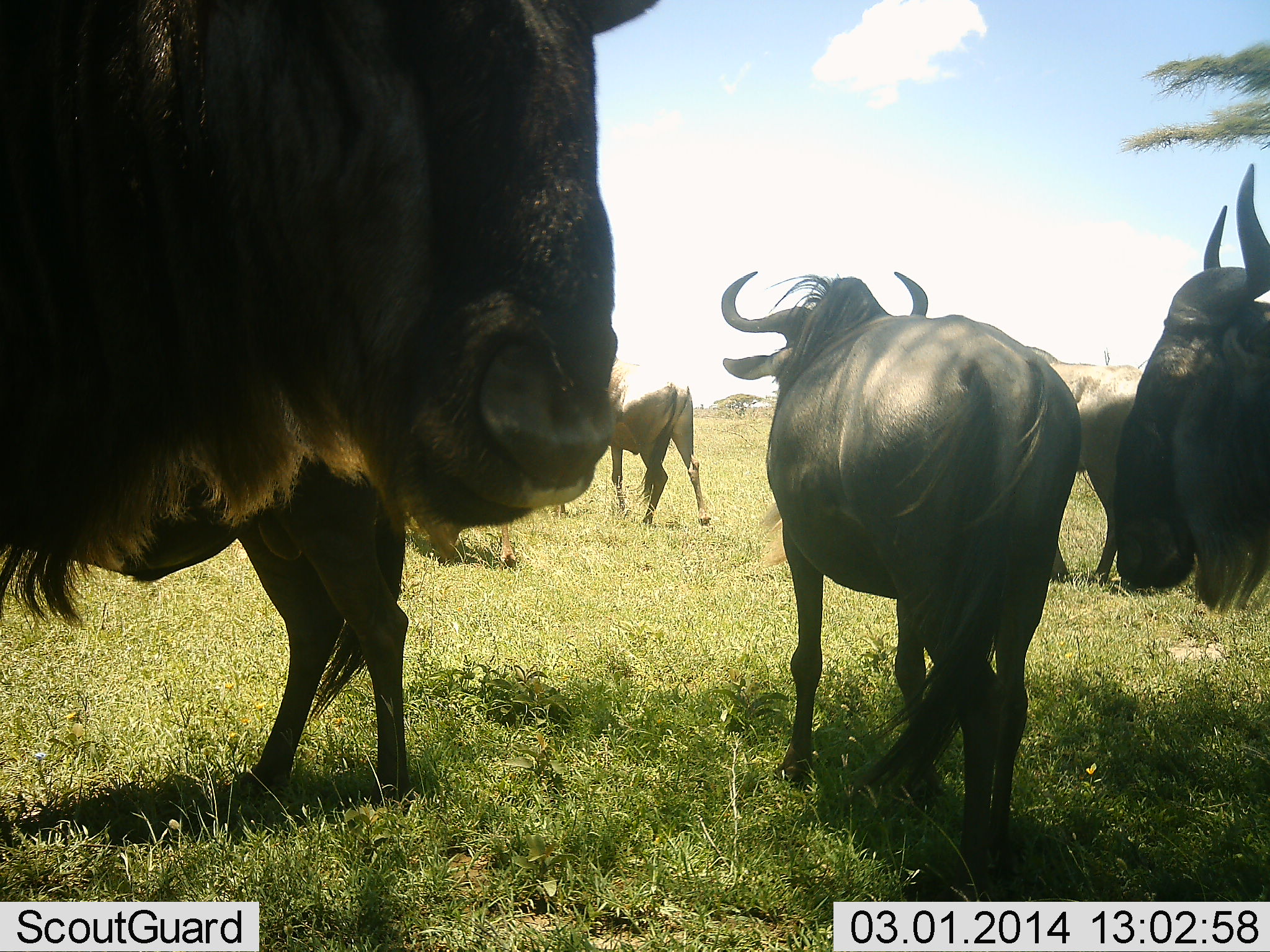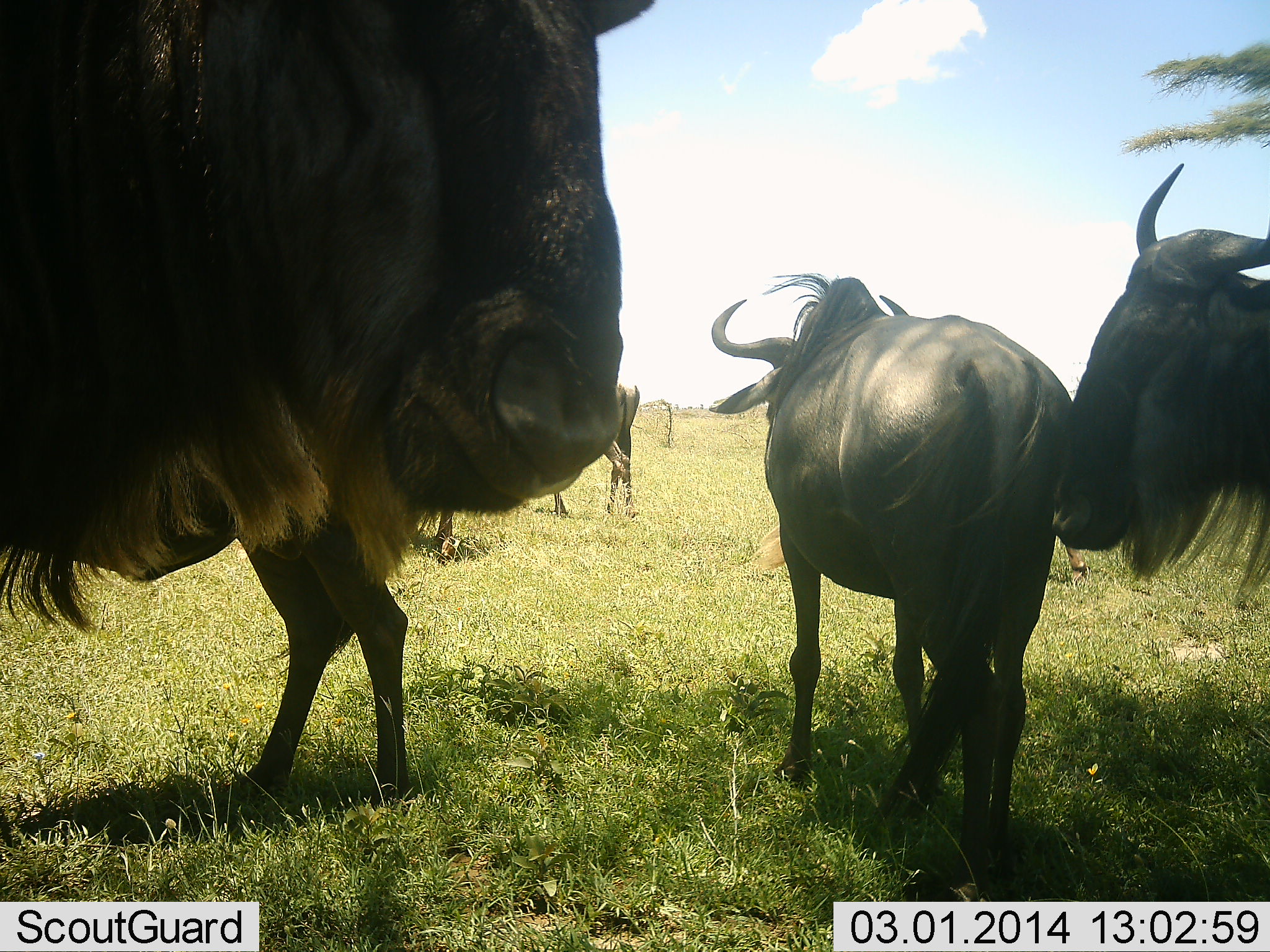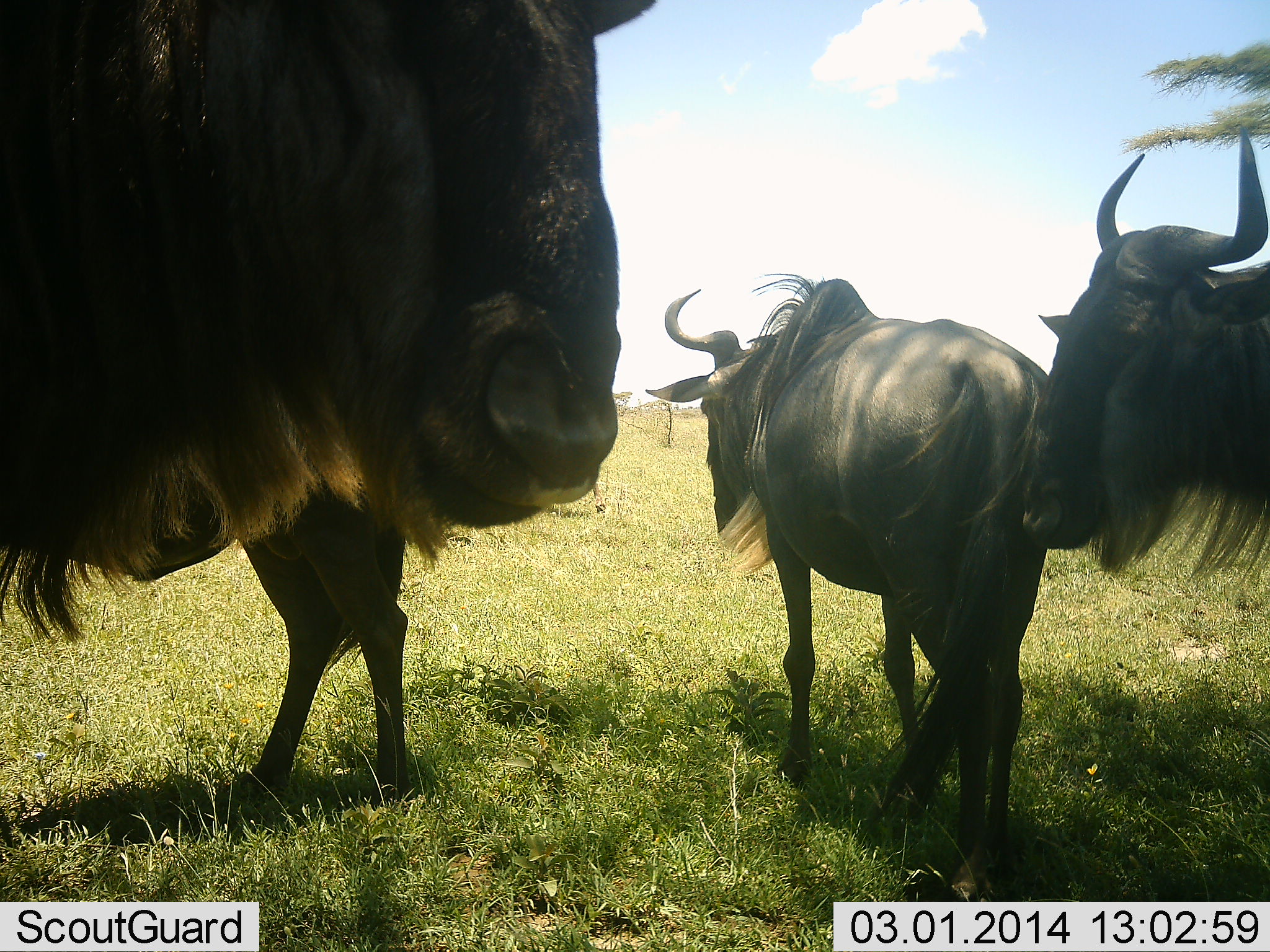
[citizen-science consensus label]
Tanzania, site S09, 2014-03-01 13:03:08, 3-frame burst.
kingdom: Animalia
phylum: Chordata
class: Mammalia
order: Artiodactyla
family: Bovidae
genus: Connochaetes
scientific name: Connochaetes taurinus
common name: blue wildebeest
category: wildebeest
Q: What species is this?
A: Wildebeest (blue wildebeest) (Connochaetes taurinus).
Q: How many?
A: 5.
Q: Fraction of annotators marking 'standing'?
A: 100%.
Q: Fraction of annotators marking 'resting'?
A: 0%.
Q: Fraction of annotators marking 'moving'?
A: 30%.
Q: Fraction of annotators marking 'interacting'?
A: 0%.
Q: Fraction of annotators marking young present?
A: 10%.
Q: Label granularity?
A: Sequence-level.